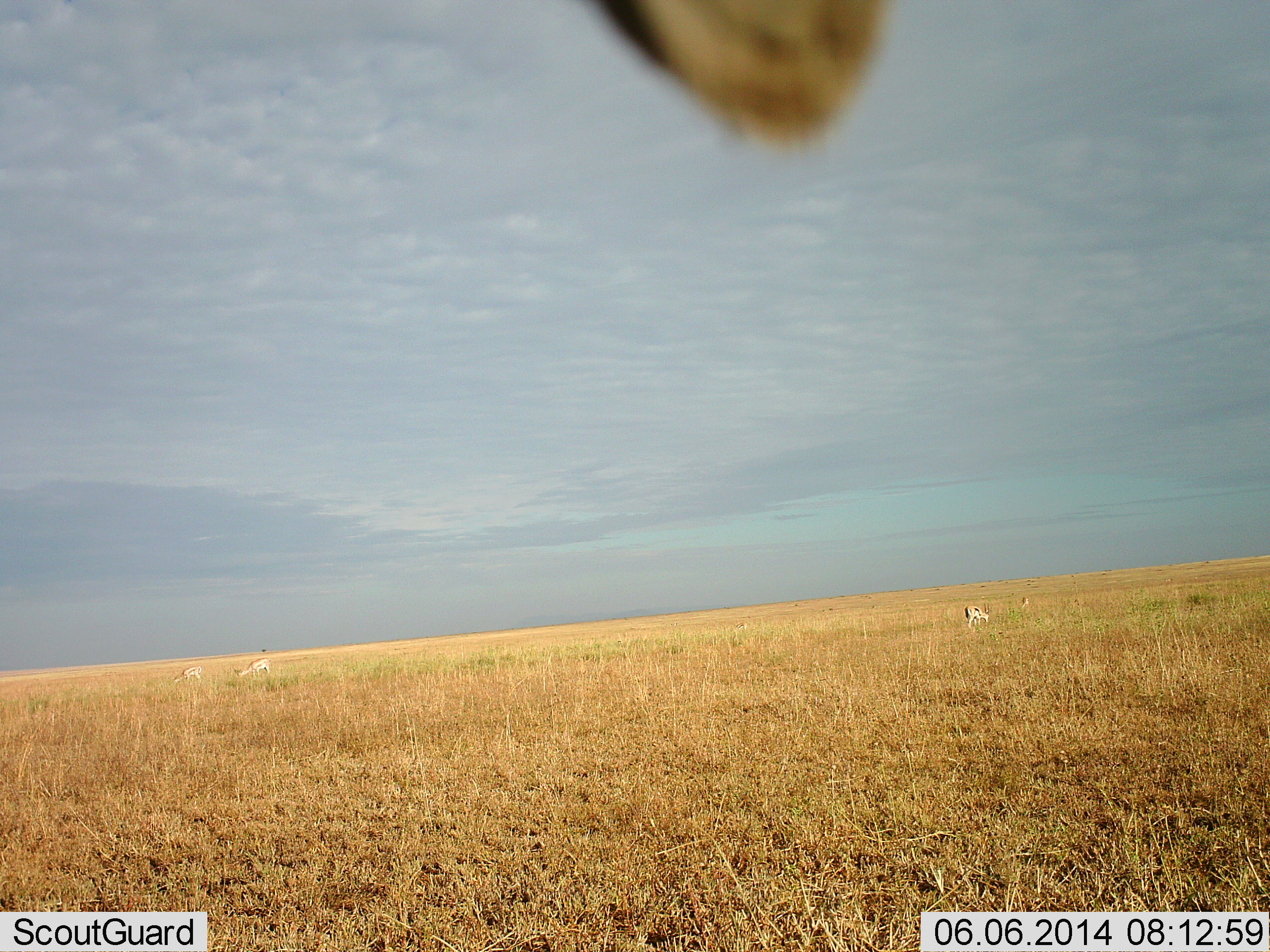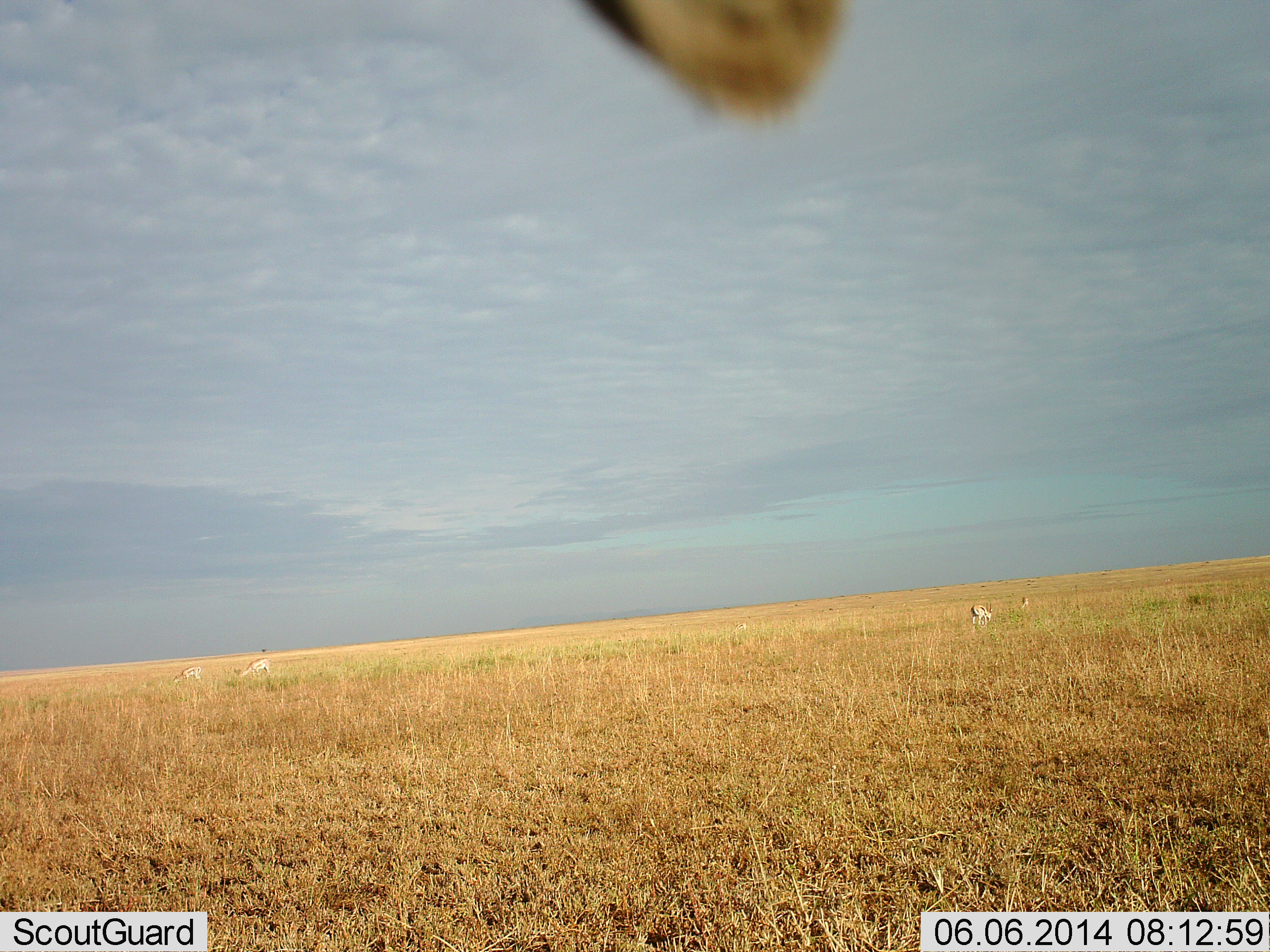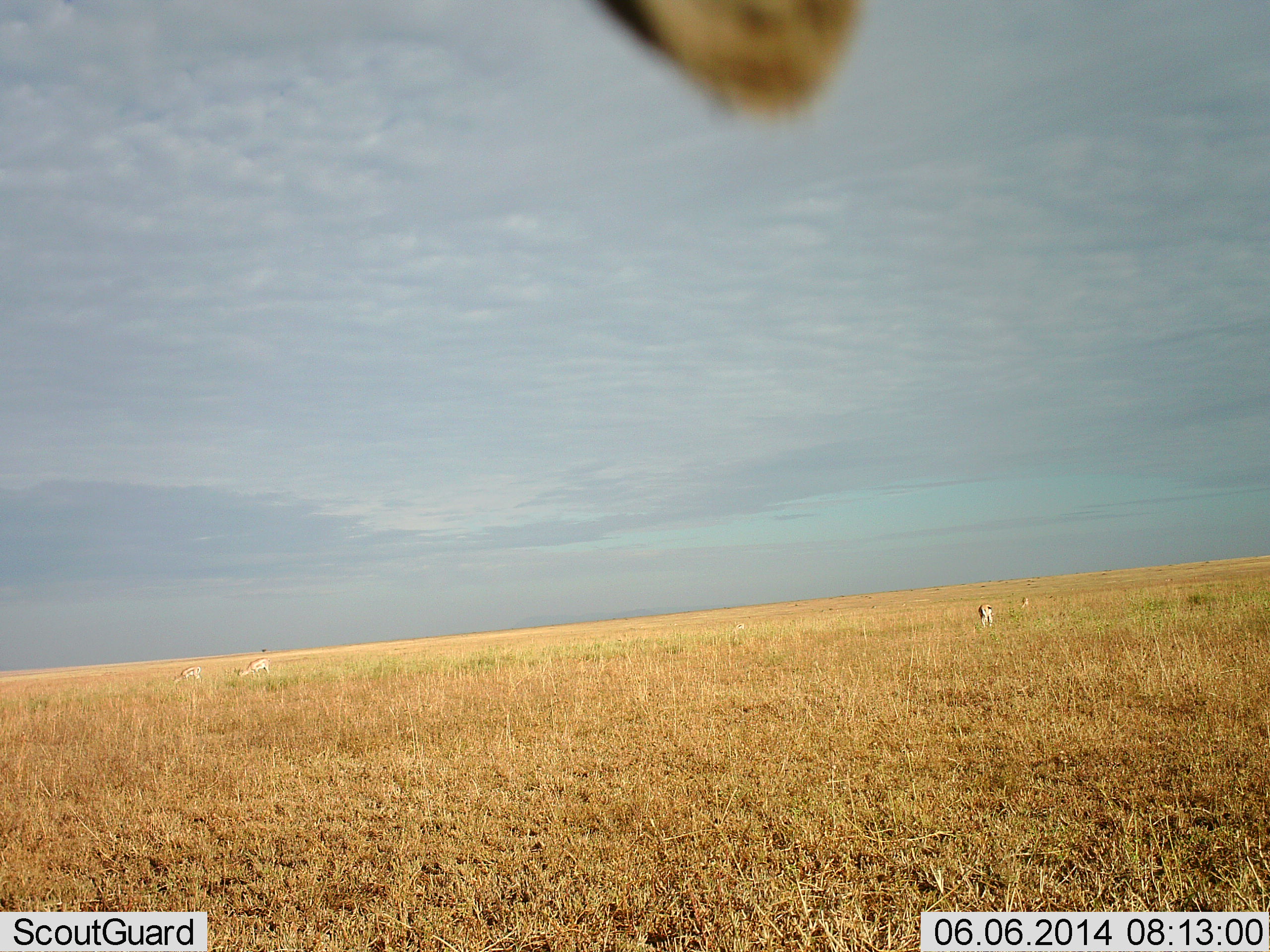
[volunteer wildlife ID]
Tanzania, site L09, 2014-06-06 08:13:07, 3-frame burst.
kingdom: Animalia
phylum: Chordata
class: Mammalia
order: Artiodactyla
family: Bovidae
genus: Eudorcas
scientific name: Eudorcas thomsonii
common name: thomson's gazelle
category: gazellethomsons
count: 4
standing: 38%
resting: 0%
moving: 31%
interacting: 0%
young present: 0%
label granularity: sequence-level